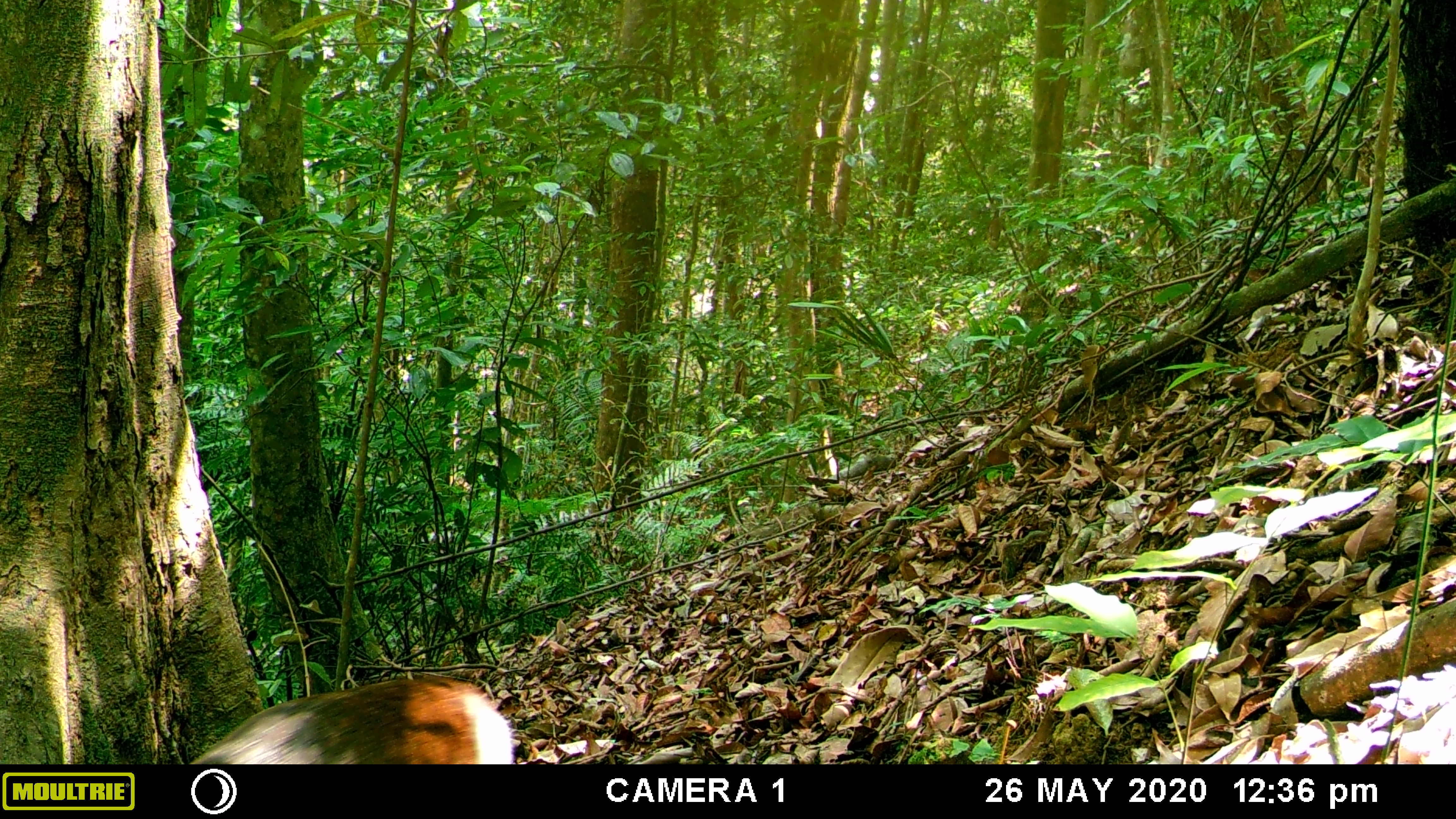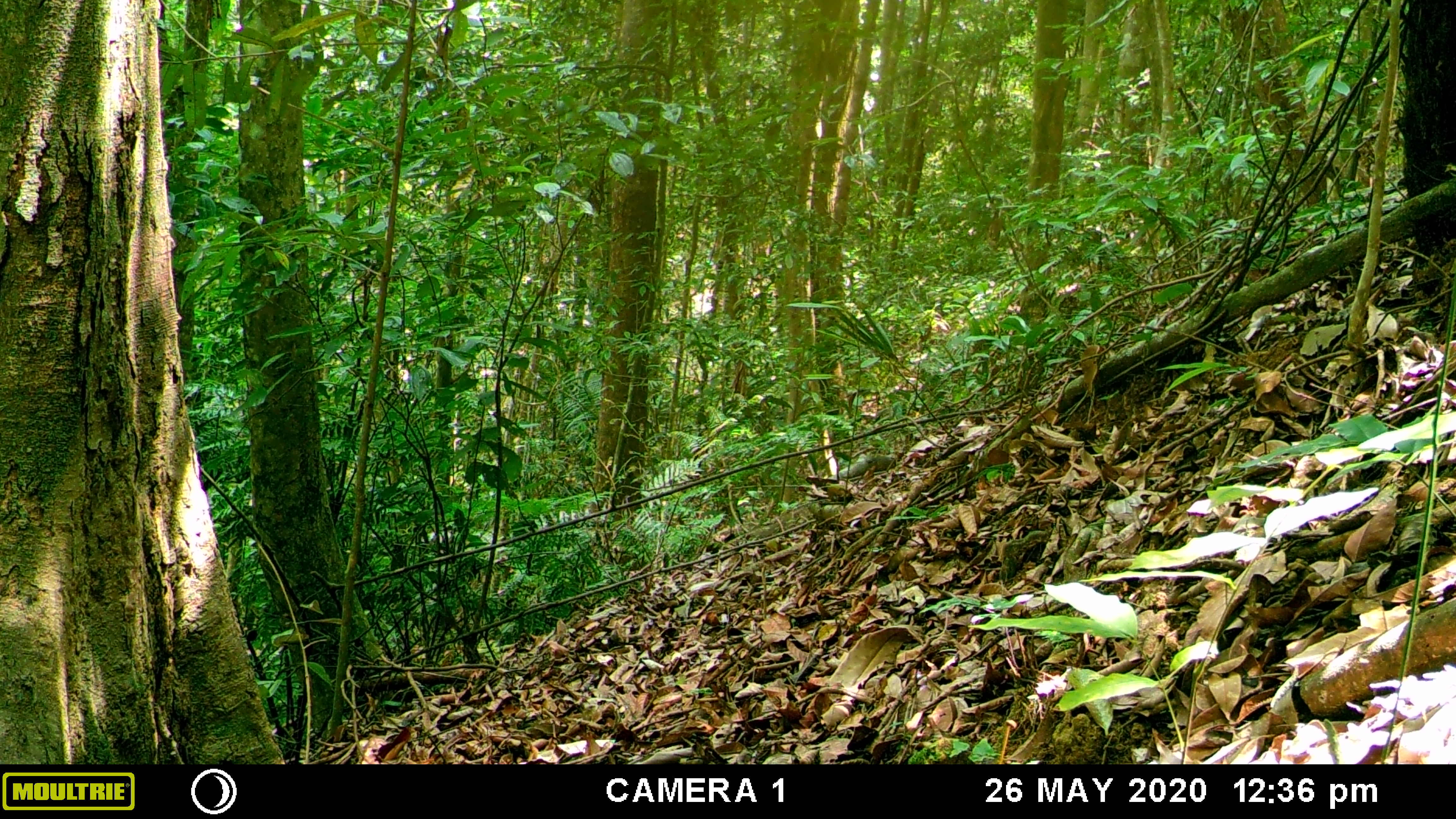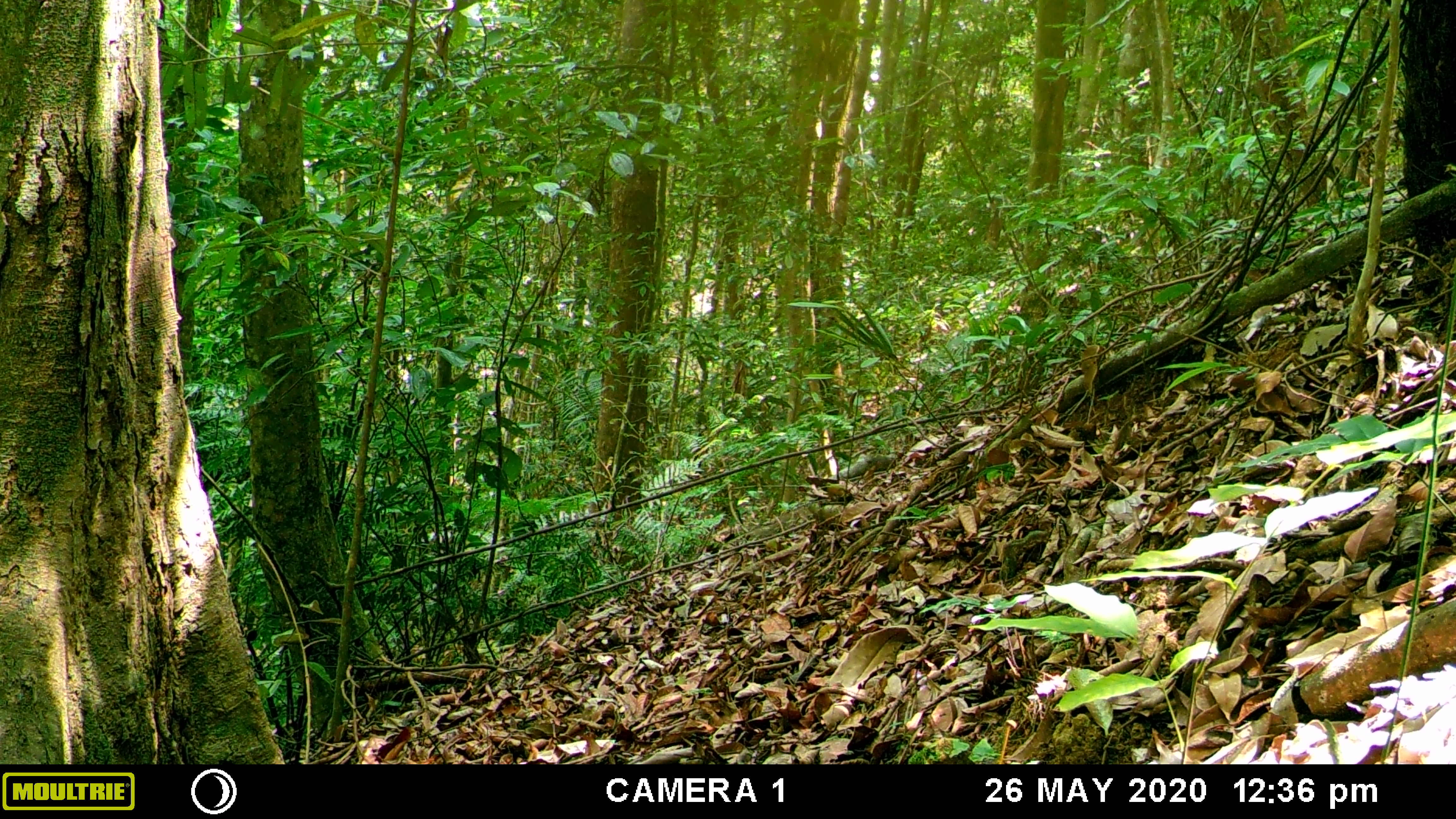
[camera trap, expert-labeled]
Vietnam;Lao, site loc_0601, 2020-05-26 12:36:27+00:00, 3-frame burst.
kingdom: Animalia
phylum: Chordata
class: Mammalia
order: Artiodactyla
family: Cervidae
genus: Muntiacus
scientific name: Muntiacus rooseveltorum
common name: roosevelt's muntjac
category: roosevelts muntjac group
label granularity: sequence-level